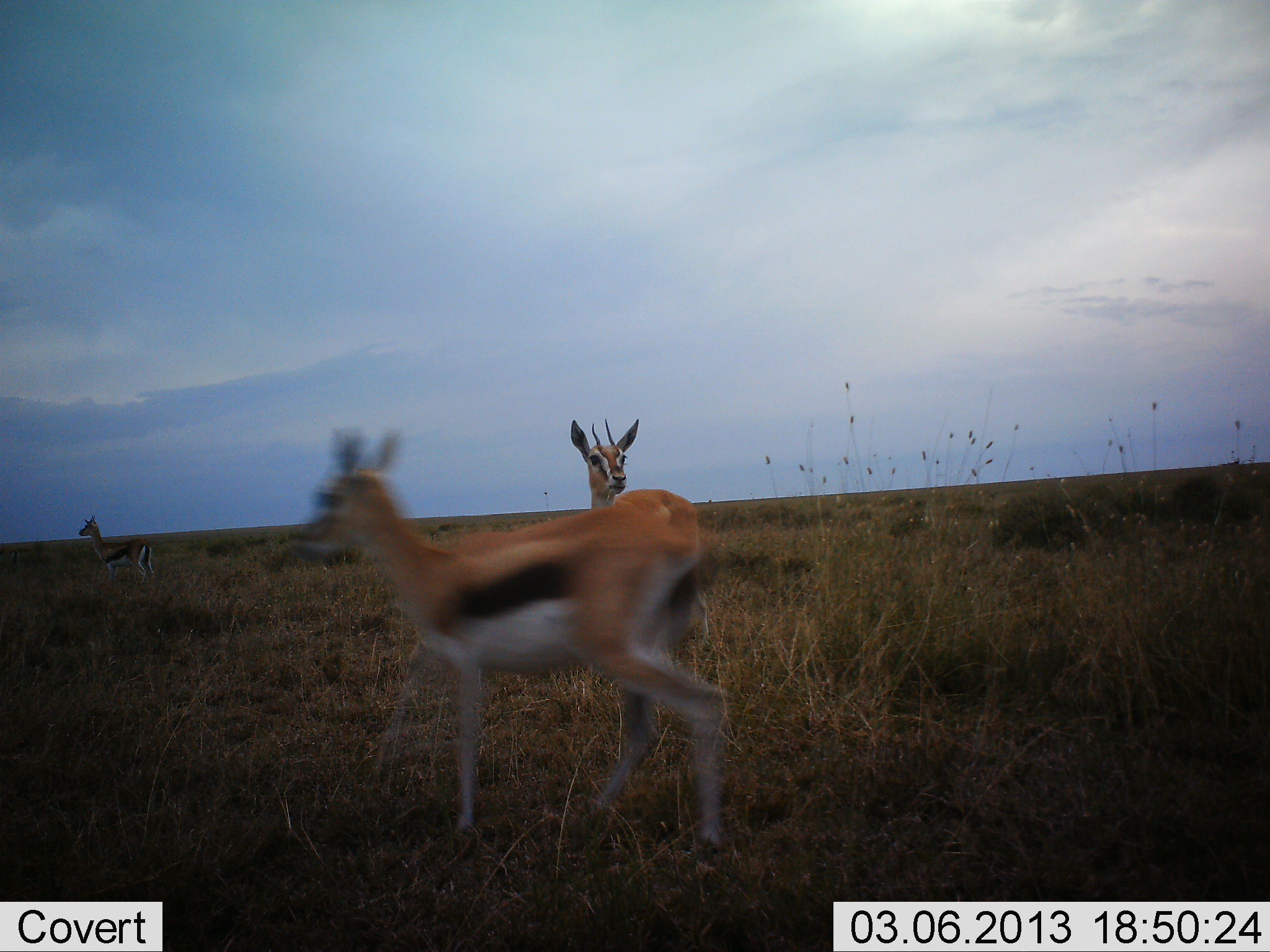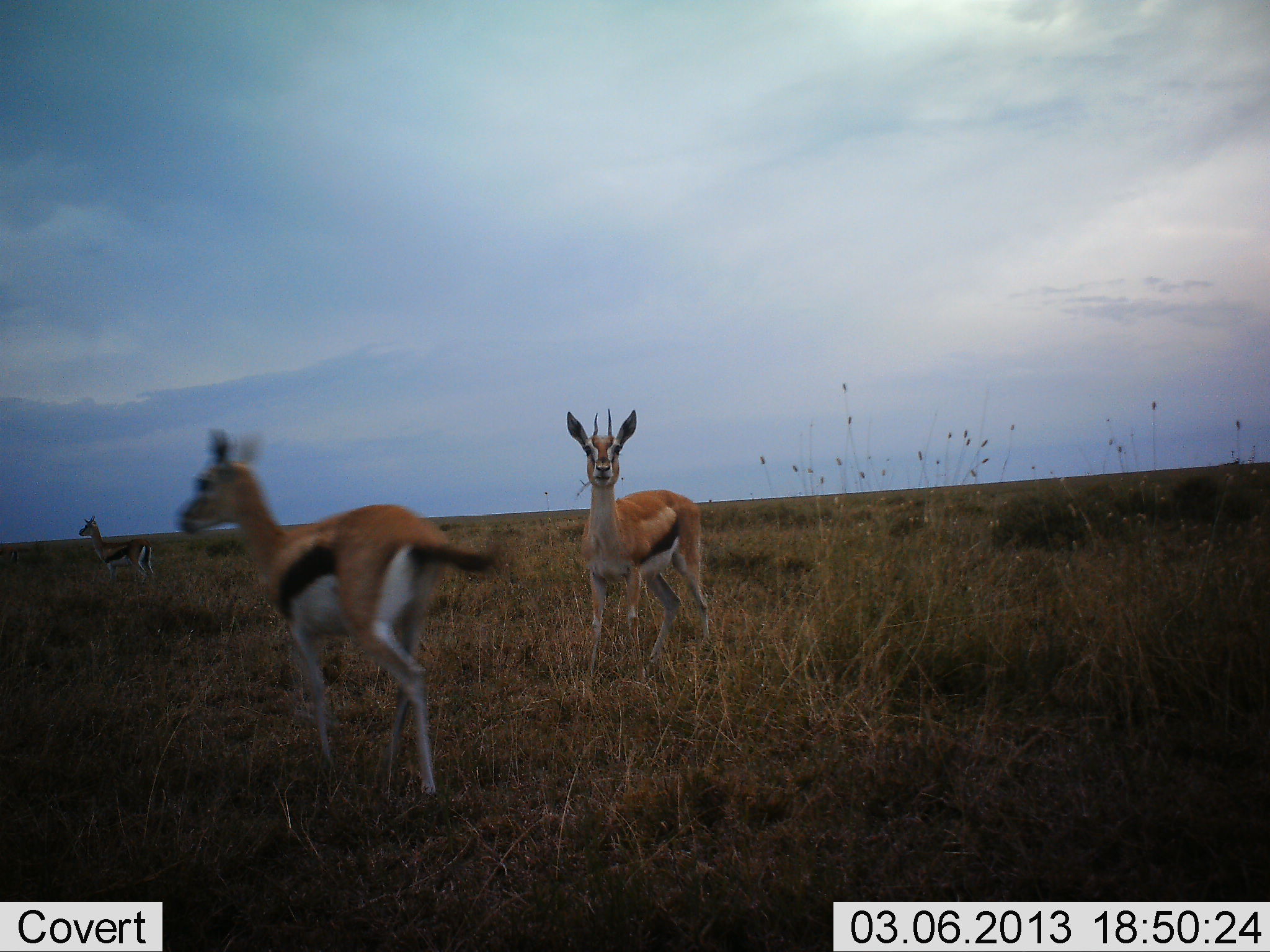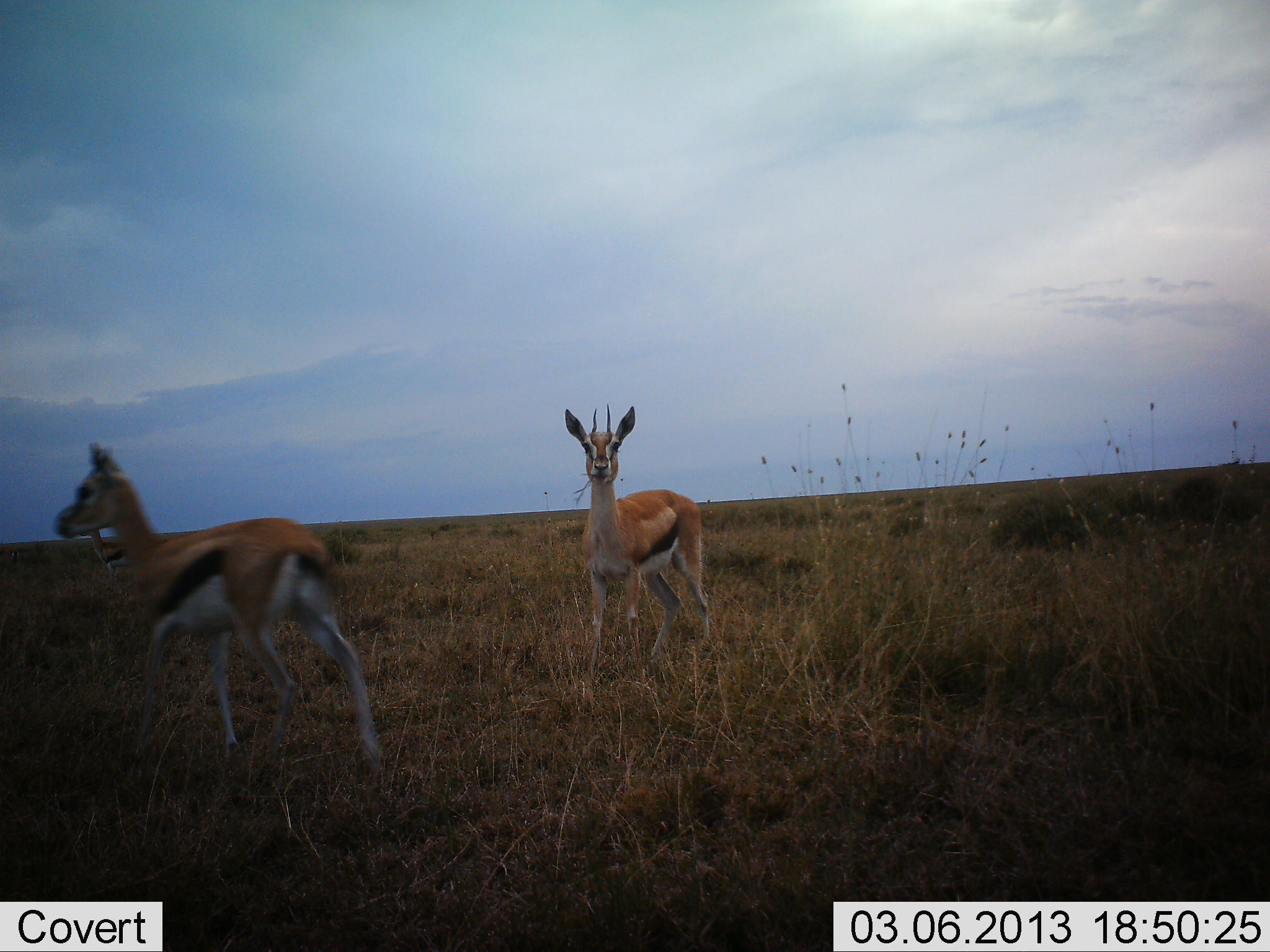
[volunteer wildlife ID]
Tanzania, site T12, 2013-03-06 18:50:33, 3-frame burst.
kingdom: Animalia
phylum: Chordata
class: Mammalia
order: Artiodactyla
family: Bovidae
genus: Eudorcas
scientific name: Eudorcas thomsonii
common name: thomson's gazelle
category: gazellethomsons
Gazellethomsons (thomson's gazelle) (Eudorcas thomsonii), count 3. Behavior (volunteer vote fractions): standing 74%, resting 0%, moving 94%, interacting 3%. Young present (vote fraction): 0%. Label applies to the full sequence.